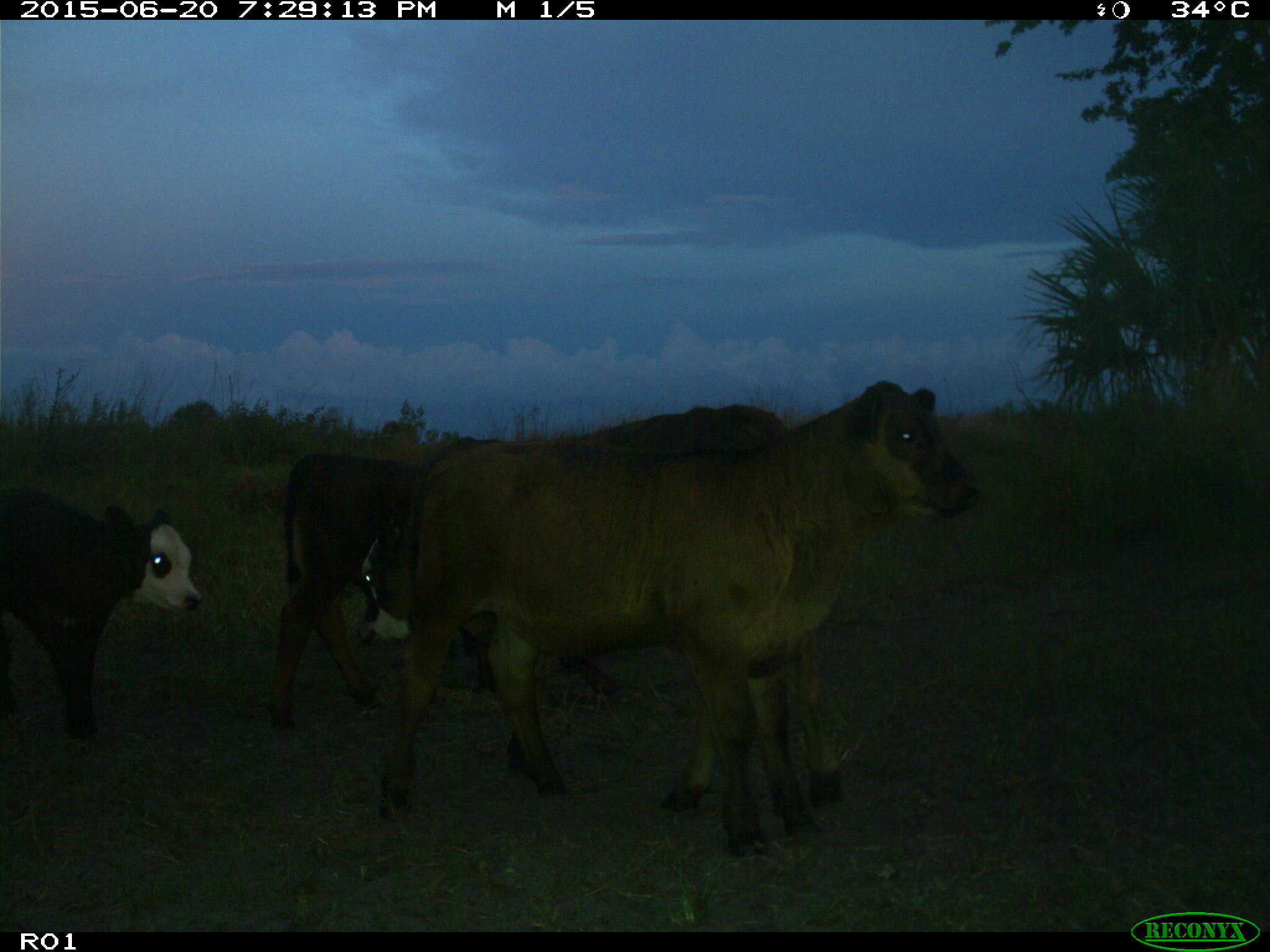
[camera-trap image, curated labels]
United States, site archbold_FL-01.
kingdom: Animalia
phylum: Chordata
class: Mammalia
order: Artiodactyla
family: Bovidae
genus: Bos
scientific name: Bos taurus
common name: domestic cow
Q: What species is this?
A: Bos taurus (domestic cow).